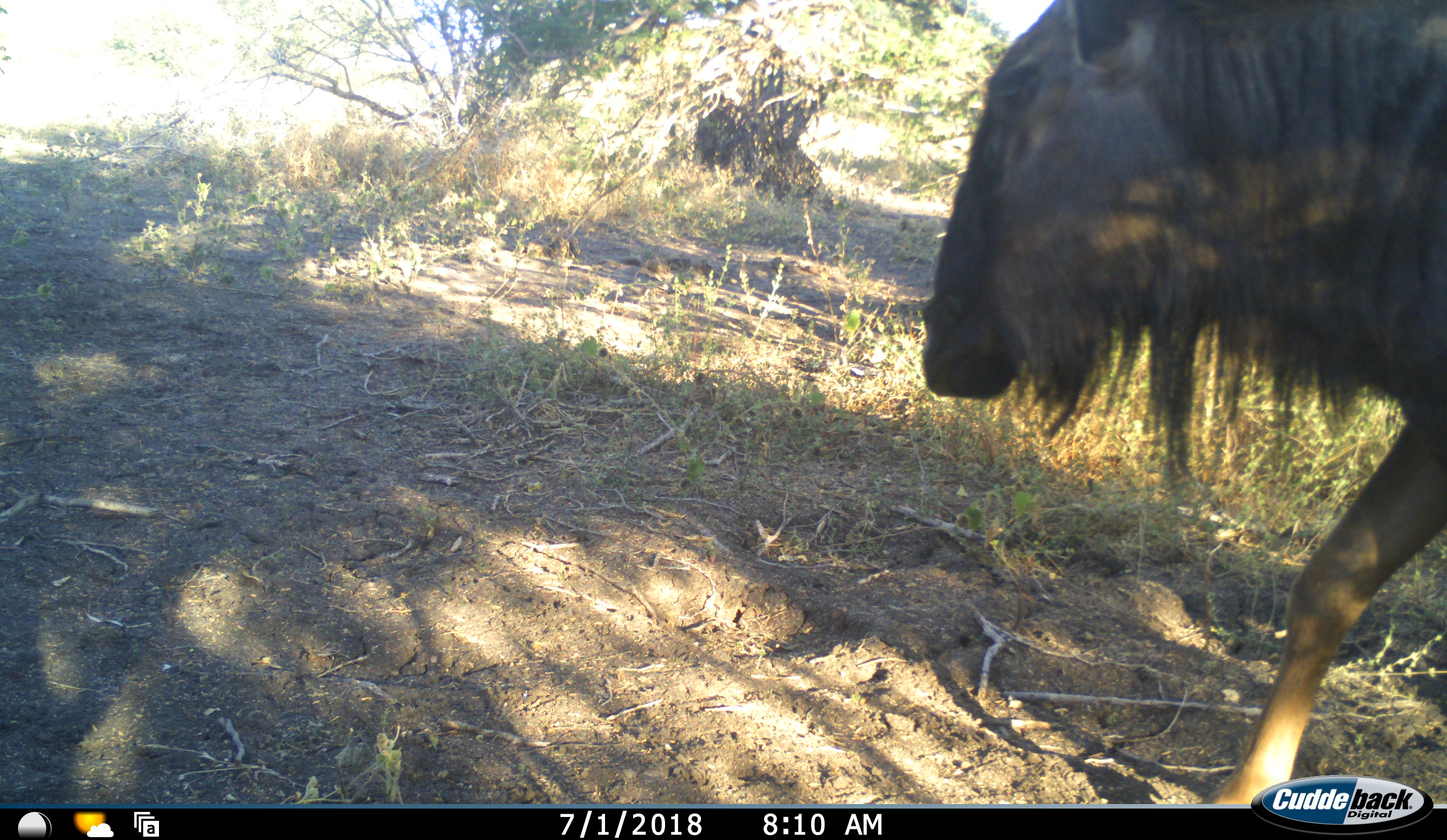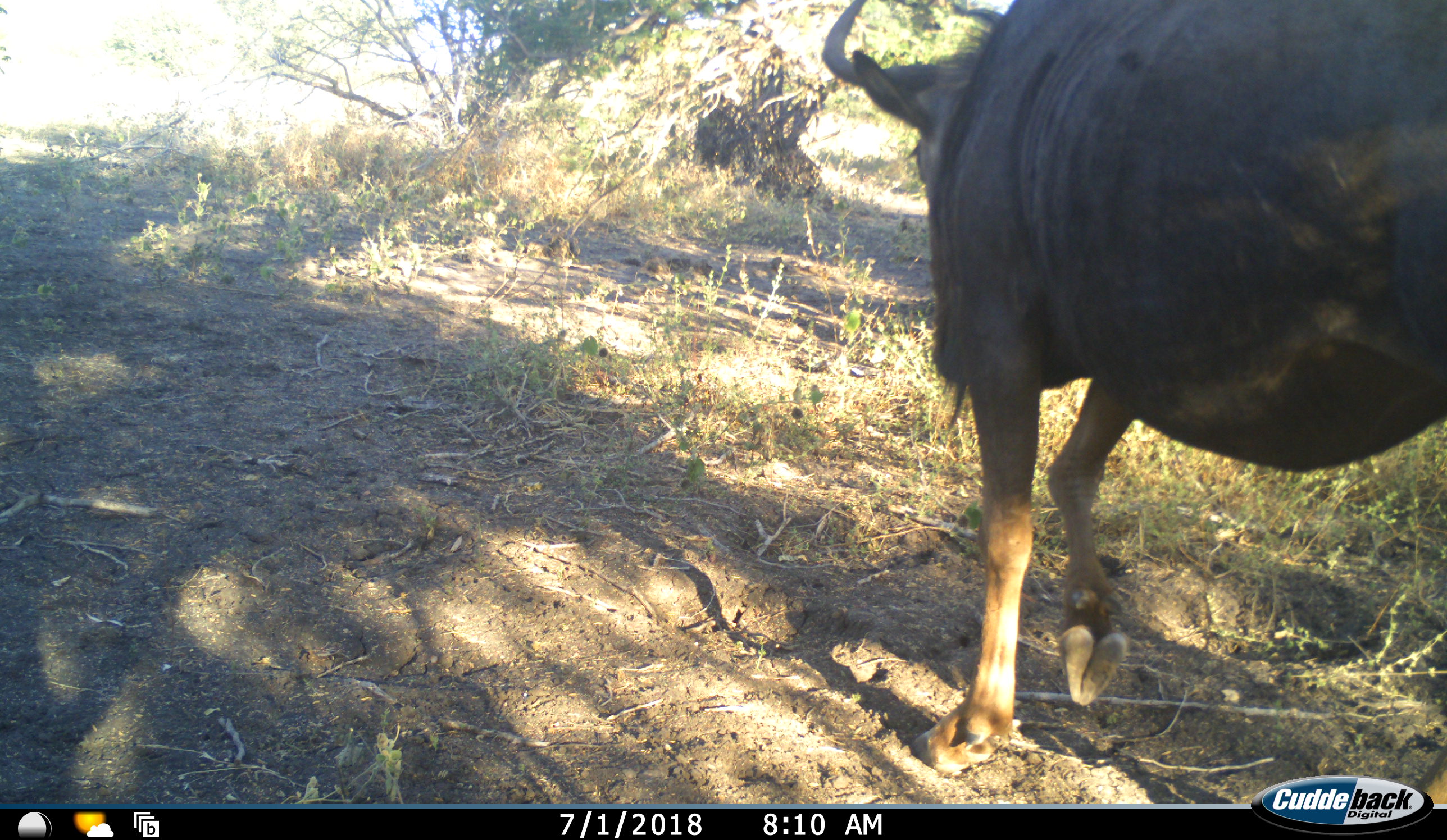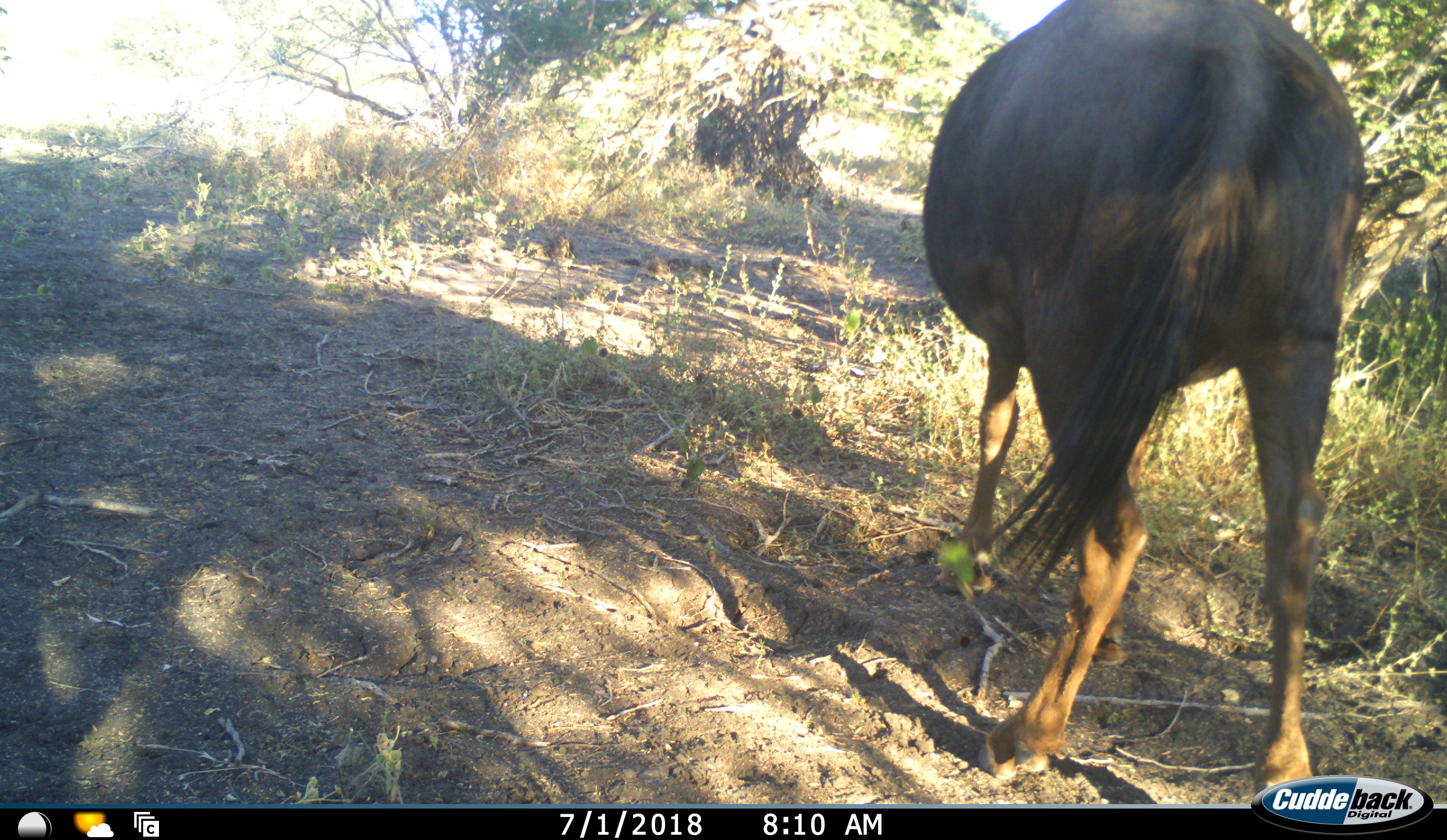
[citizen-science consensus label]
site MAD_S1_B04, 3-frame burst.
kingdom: Animalia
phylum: Chordata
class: Mammalia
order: Artiodactyla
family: Bovidae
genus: Connochaetes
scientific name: Connochaetes taurinus taurinus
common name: blue wildebeest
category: wildebeestblue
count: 1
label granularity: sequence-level